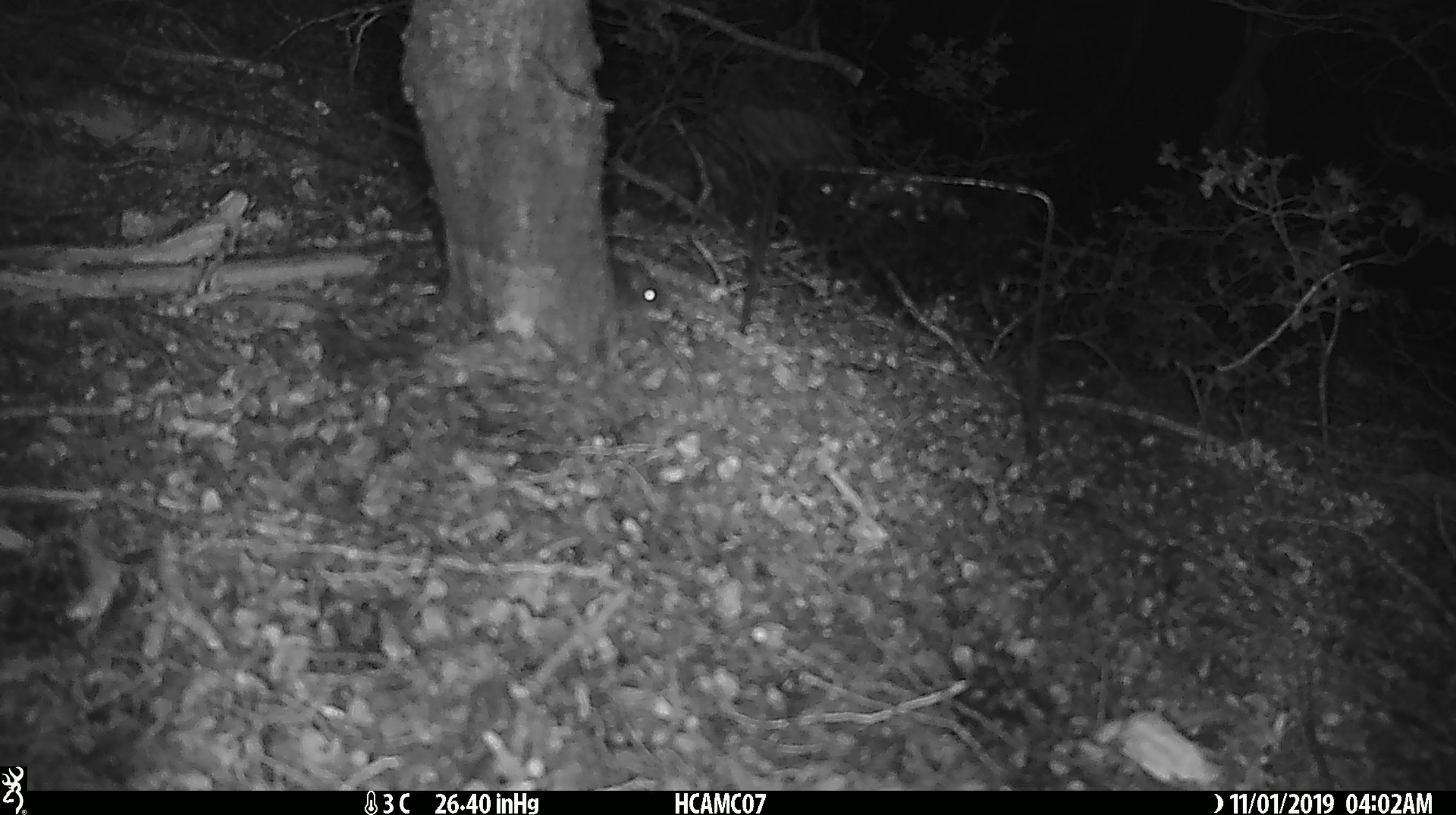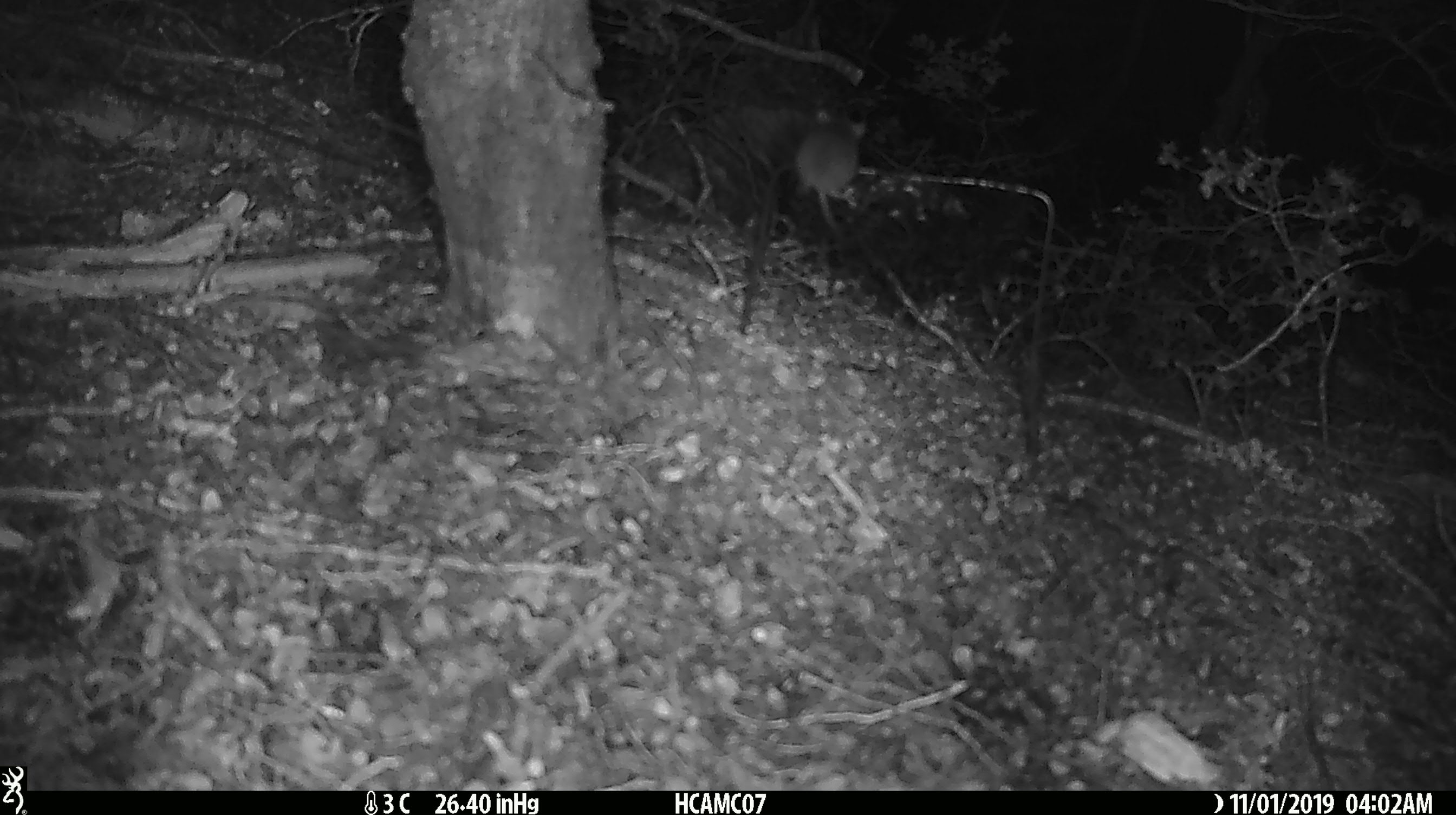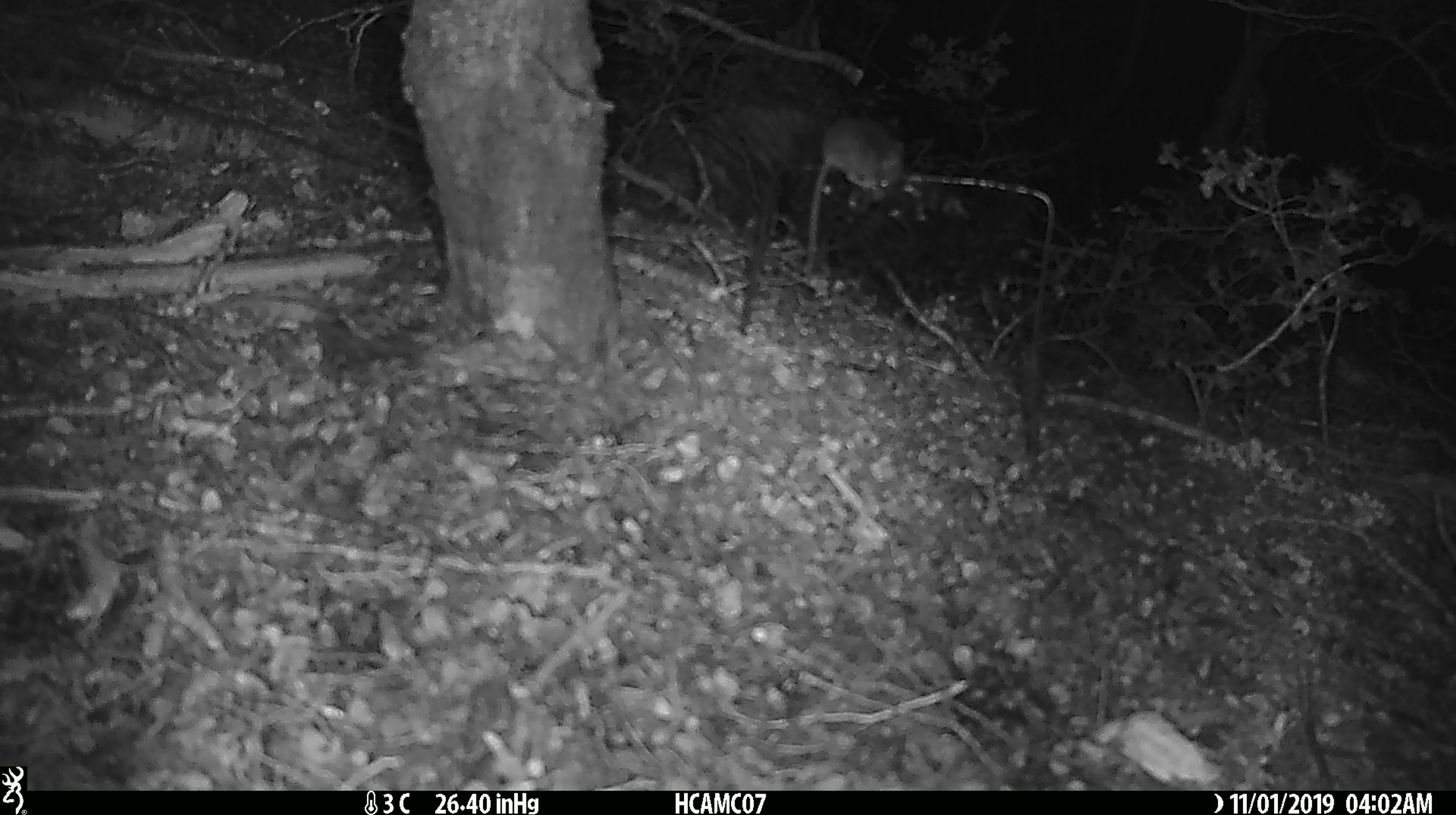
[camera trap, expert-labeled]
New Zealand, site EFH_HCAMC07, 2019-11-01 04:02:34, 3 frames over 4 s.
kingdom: Animalia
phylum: Chordata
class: Mammalia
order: Rodentia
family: Muridae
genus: Mus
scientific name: Mus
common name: mouse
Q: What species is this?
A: Mouse (Mus).